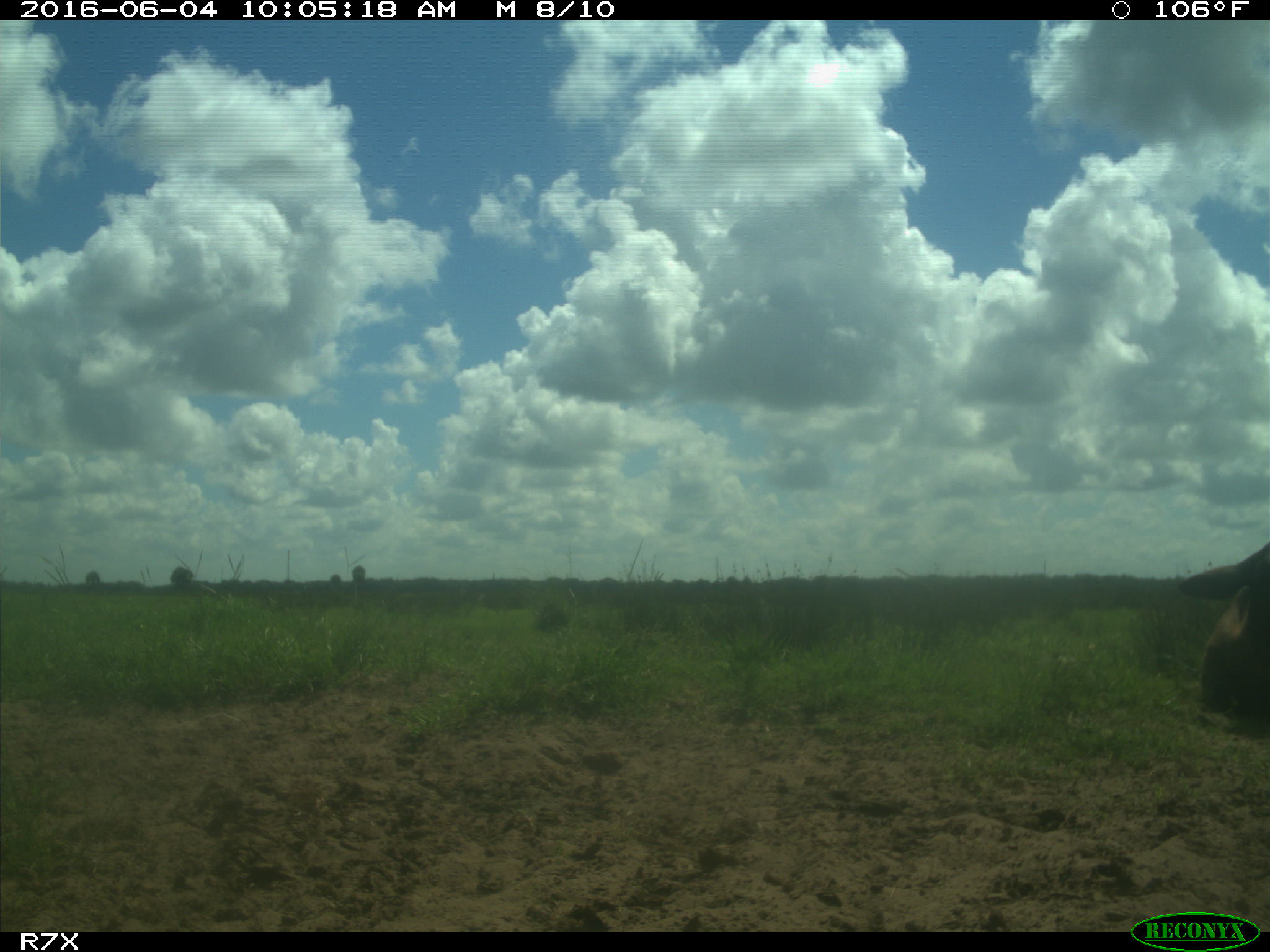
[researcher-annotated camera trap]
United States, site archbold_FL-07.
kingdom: Animalia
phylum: Chordata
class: Mammalia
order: Artiodactyla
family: Bovidae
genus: Bos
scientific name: Bos taurus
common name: domestic cow